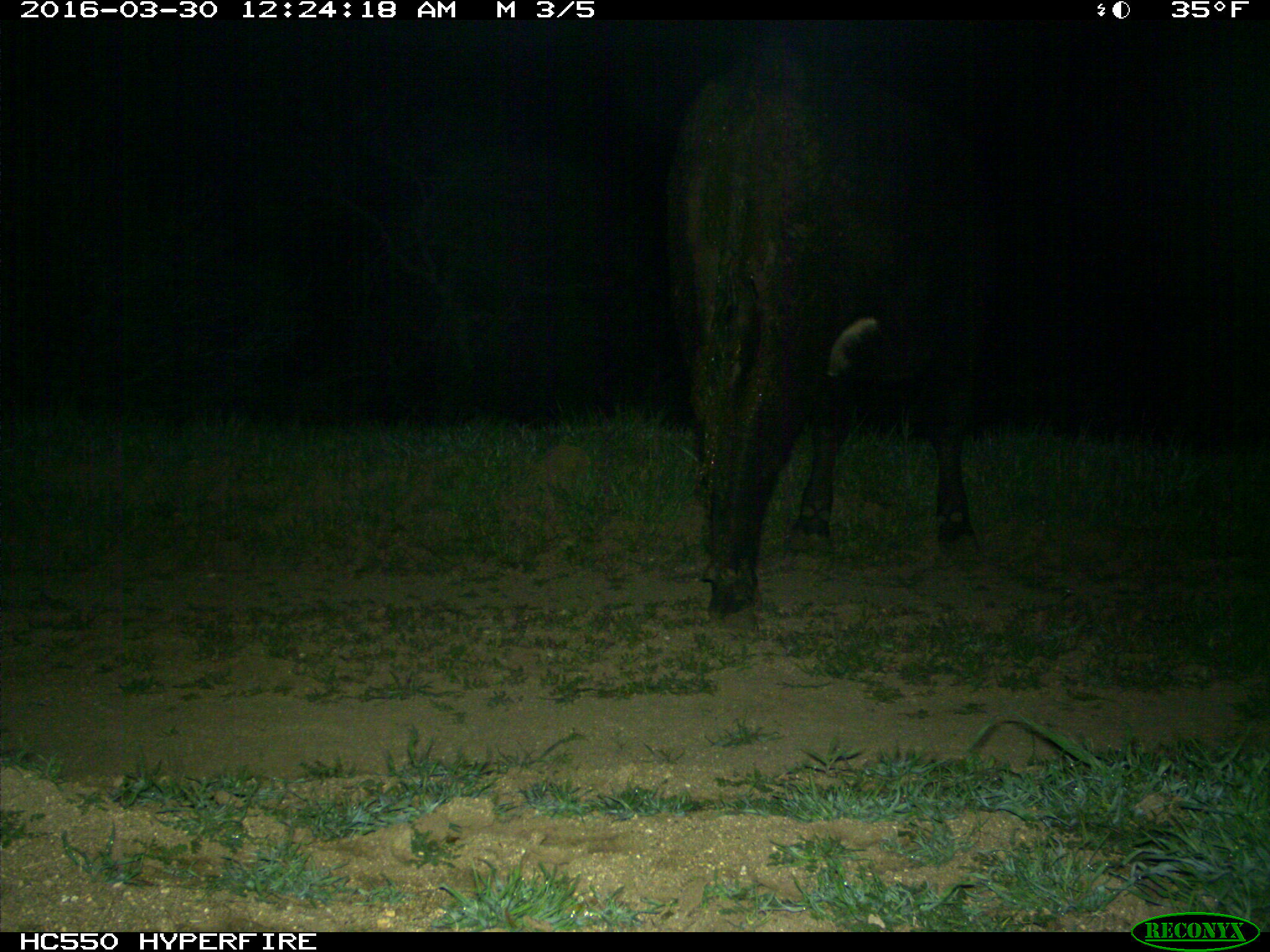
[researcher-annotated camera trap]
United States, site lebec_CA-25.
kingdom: Animalia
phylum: Chordata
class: Mammalia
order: Artiodactyla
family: Bovidae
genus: Bos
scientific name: Bos taurus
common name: domestic cow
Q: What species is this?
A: Bos taurus (domestic cow).